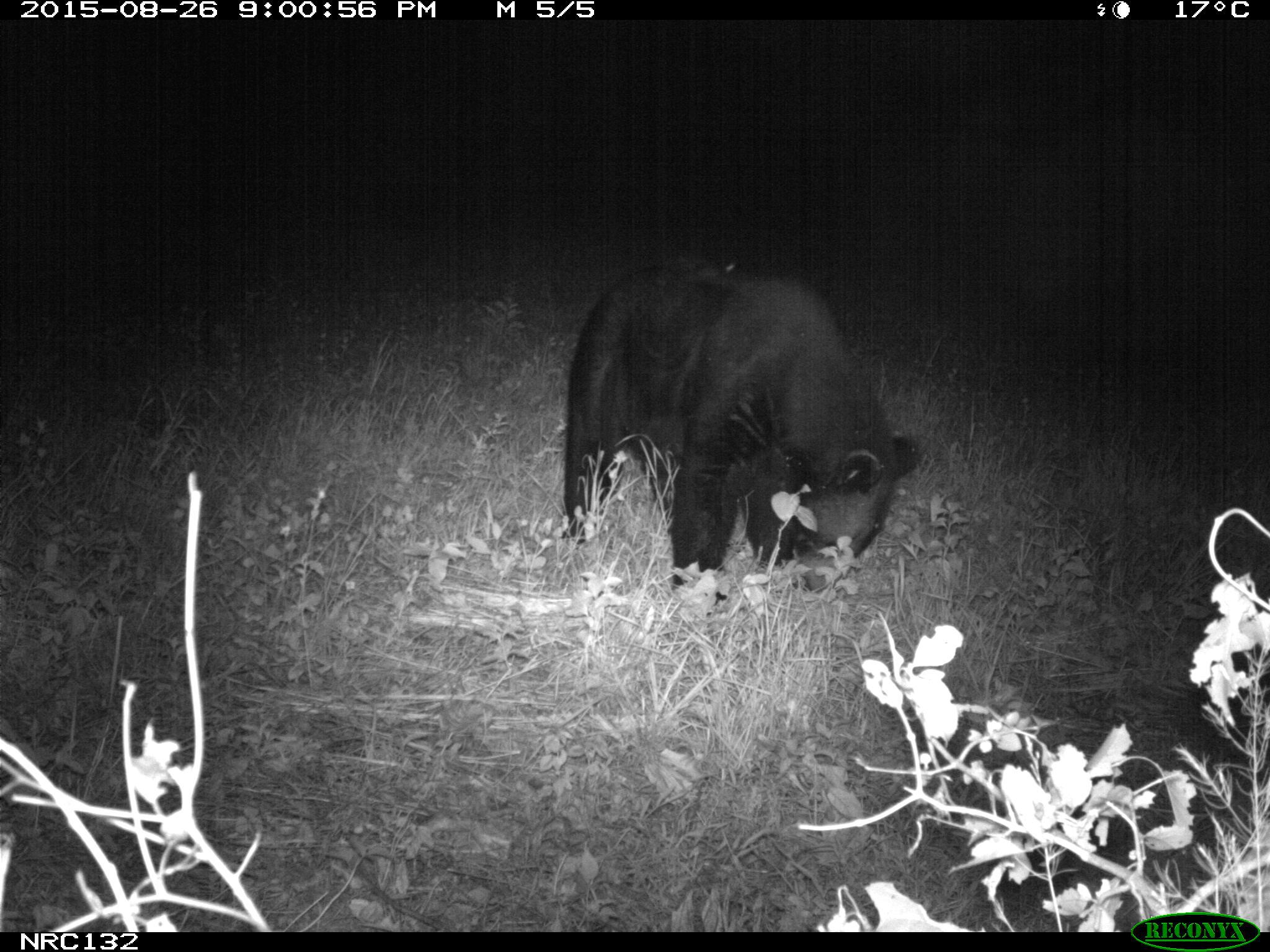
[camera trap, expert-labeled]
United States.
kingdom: Animalia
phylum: Chordata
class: Mammalia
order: Carnivora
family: Ursidae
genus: Ursus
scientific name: Ursus americanus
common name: american black bear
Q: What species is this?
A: American Black Bear (Ursus americanus).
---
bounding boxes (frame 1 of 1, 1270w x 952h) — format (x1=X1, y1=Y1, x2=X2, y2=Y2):
American Black Bear: (x1=555, y1=261, x2=927, y2=596)